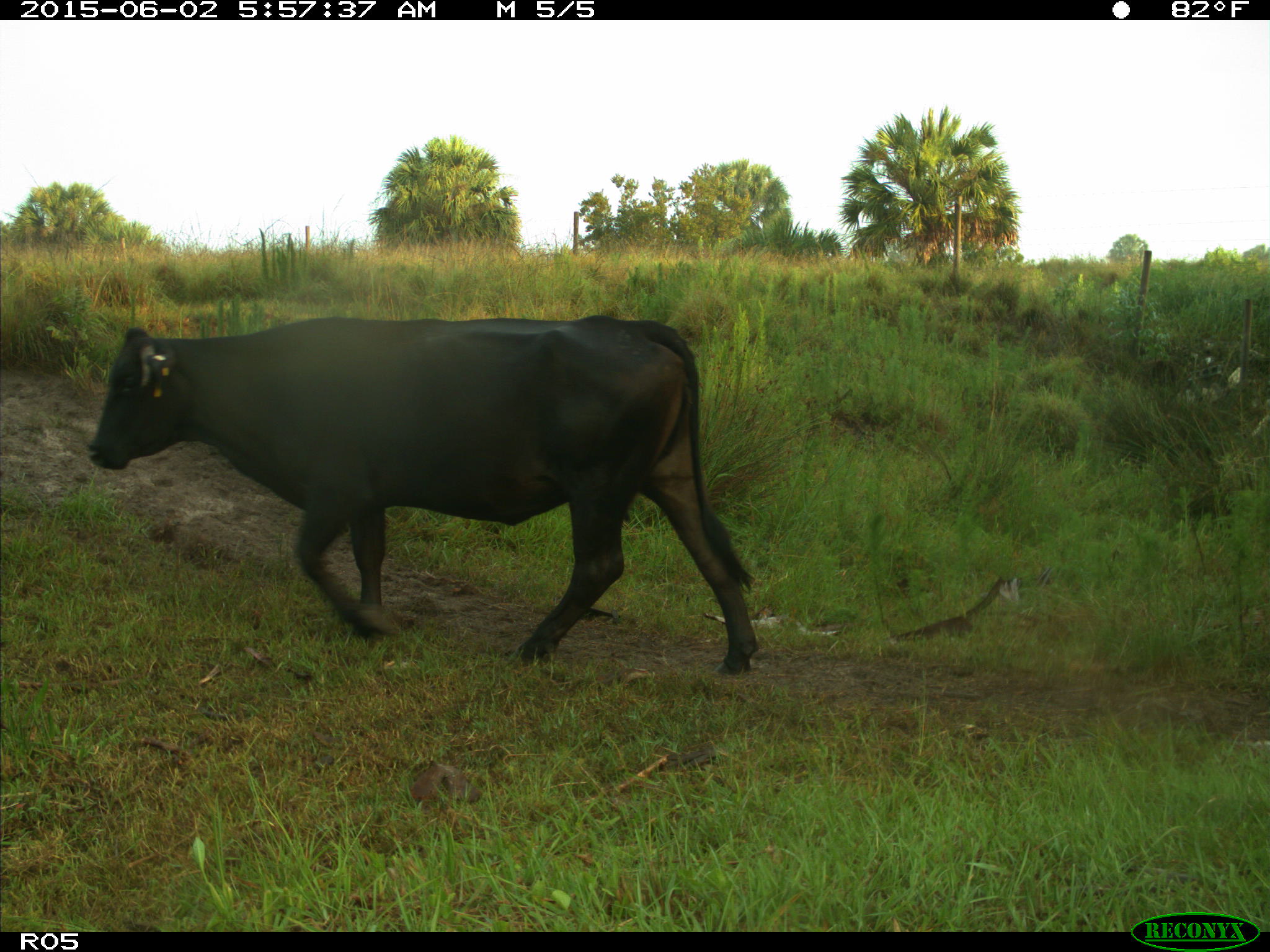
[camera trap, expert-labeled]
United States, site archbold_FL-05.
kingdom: Animalia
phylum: Chordata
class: Mammalia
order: Artiodactyla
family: Bovidae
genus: Bos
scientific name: Bos taurus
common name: domestic cow